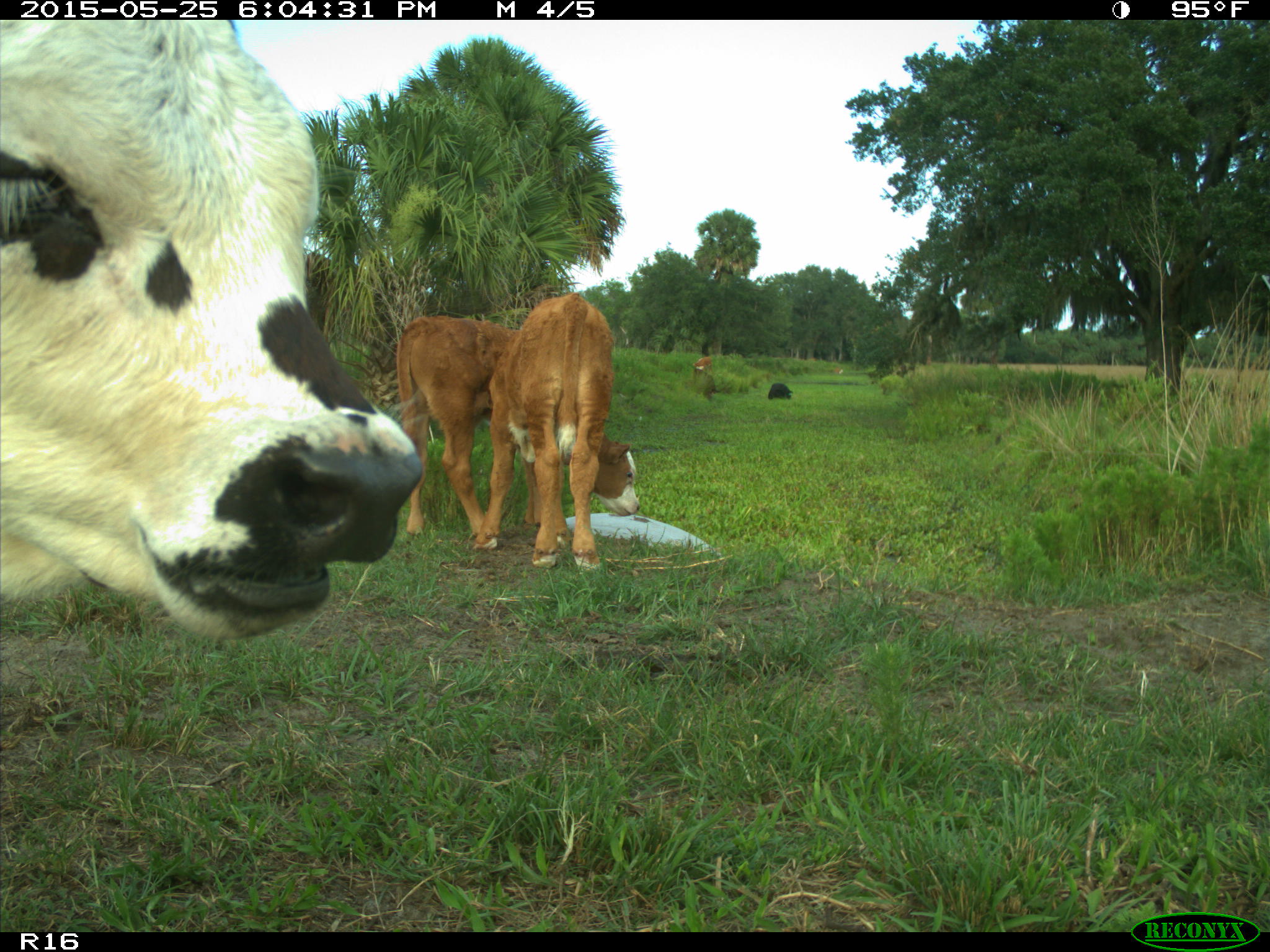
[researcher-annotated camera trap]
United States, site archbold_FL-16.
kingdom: Animalia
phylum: Chordata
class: Mammalia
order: Artiodactyla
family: Bovidae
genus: Bos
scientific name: Bos taurus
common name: domestic cow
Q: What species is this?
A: Bos taurus (domestic cow).